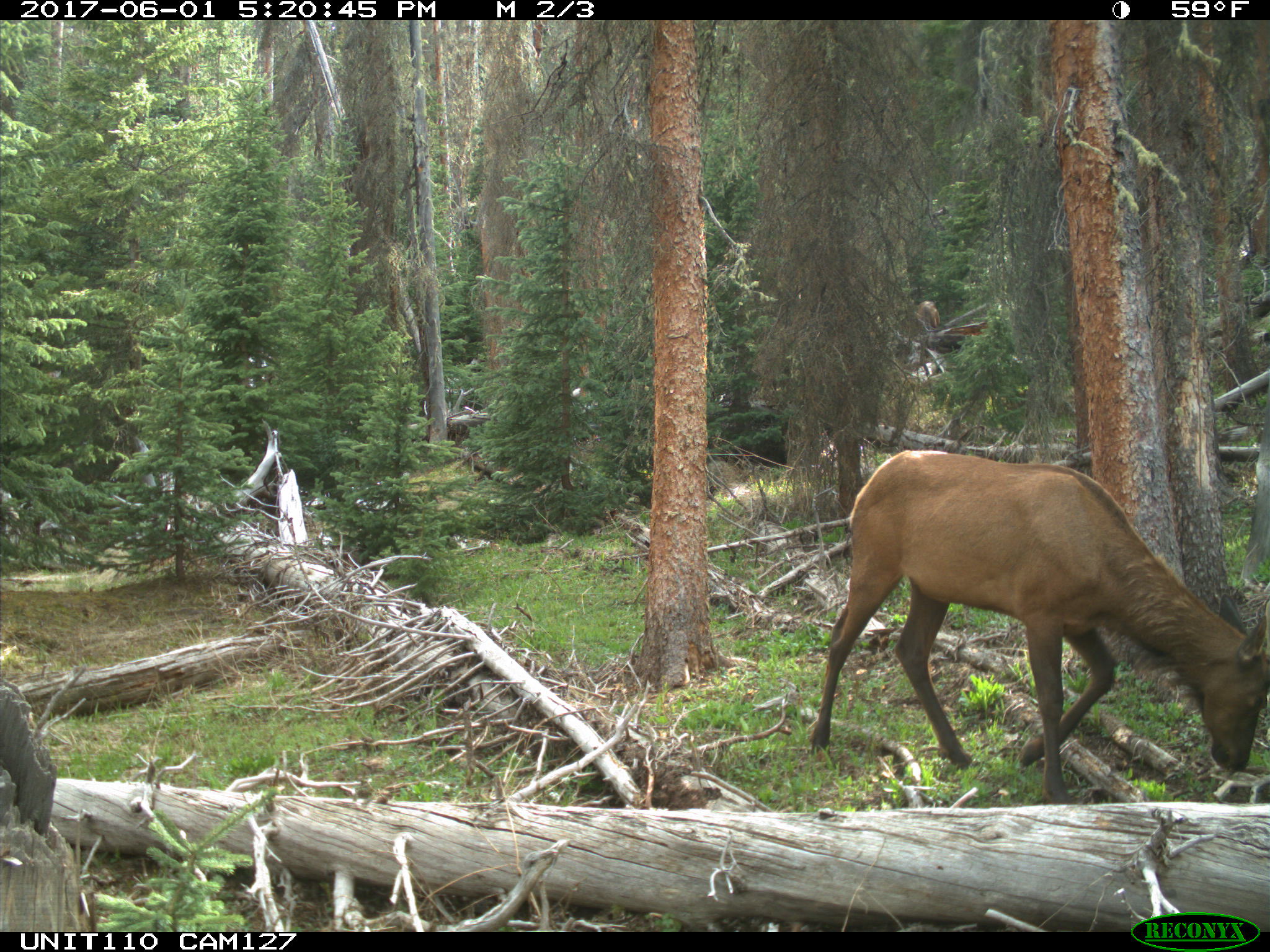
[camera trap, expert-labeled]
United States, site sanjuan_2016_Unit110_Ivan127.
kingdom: Animalia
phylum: Chordata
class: Mammalia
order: Artiodactyla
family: Cervidae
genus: Cervus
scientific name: Cervus elaphus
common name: red deer